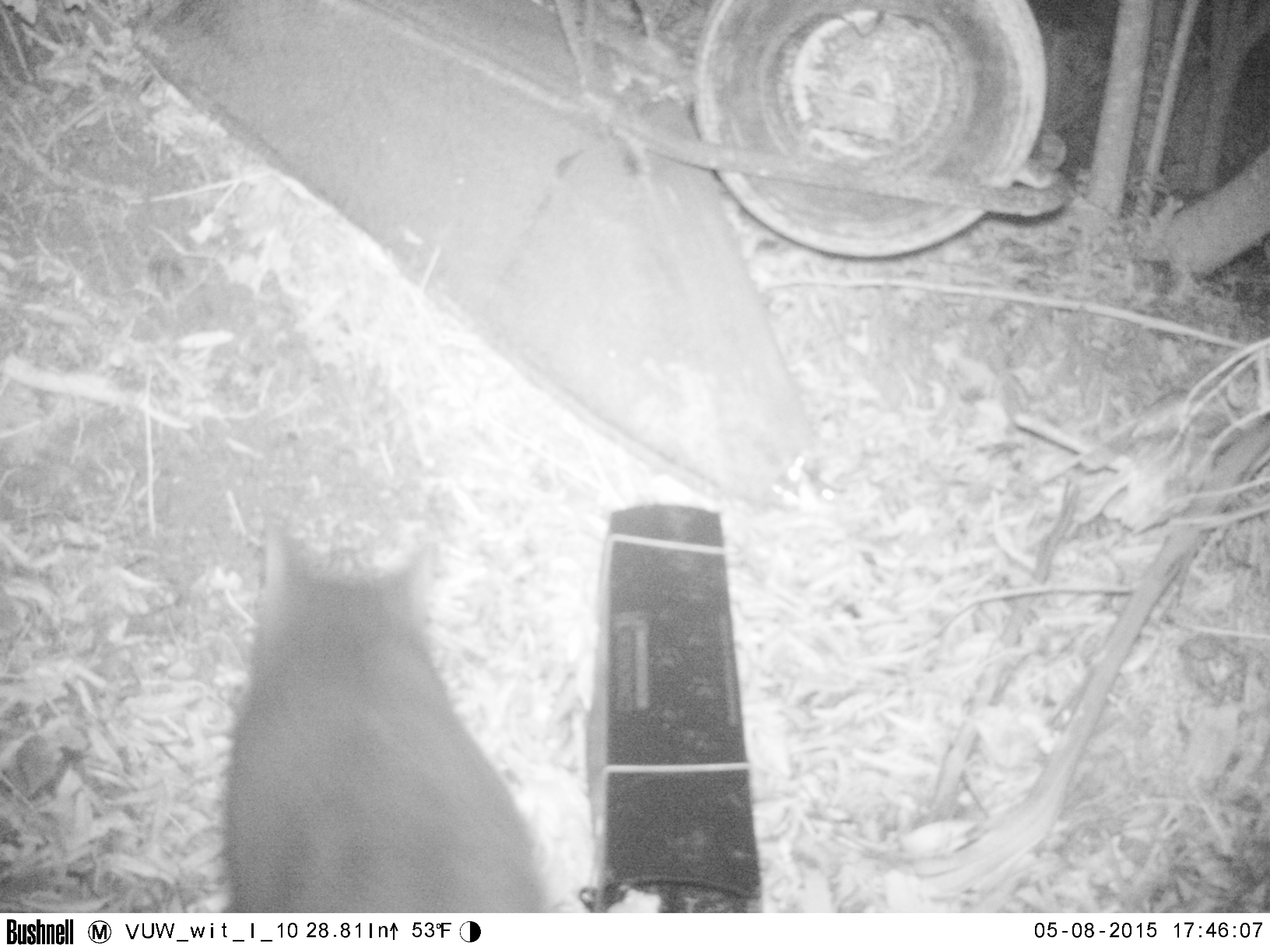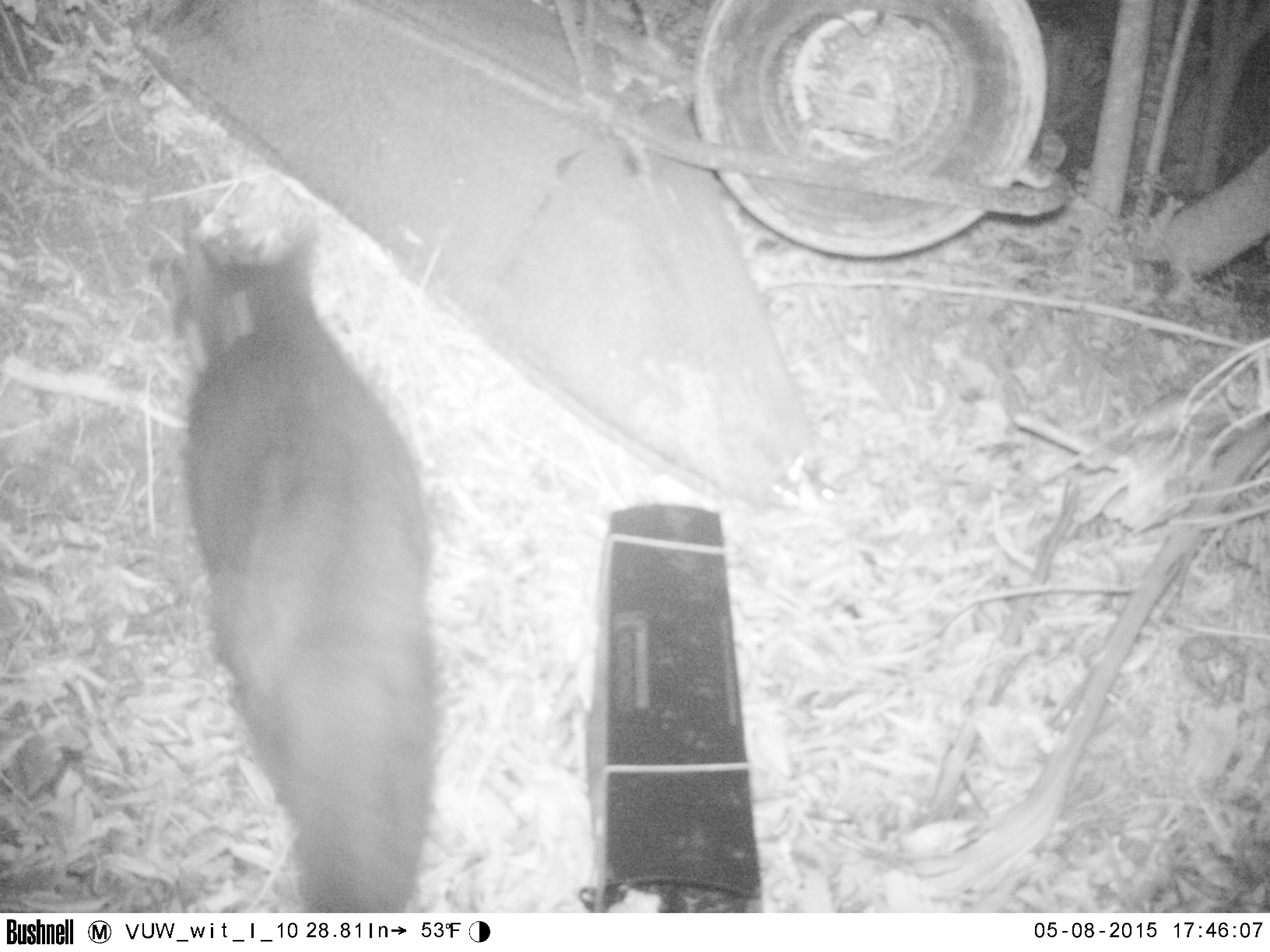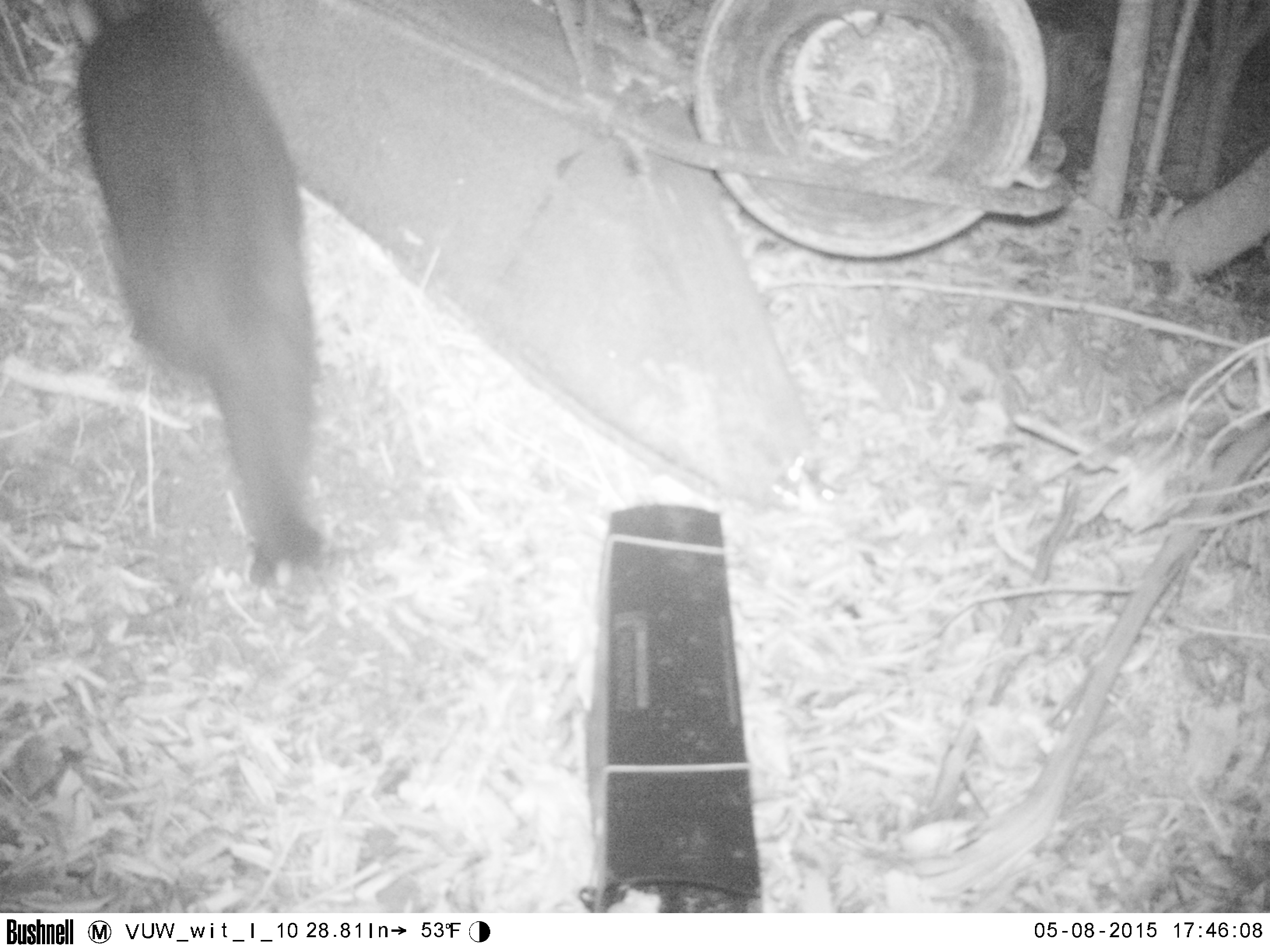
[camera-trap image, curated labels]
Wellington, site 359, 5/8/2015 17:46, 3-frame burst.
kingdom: Animalia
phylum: Chordata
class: Mammalia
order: Carnivora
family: Felidae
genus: Felis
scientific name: Felis catus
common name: cat